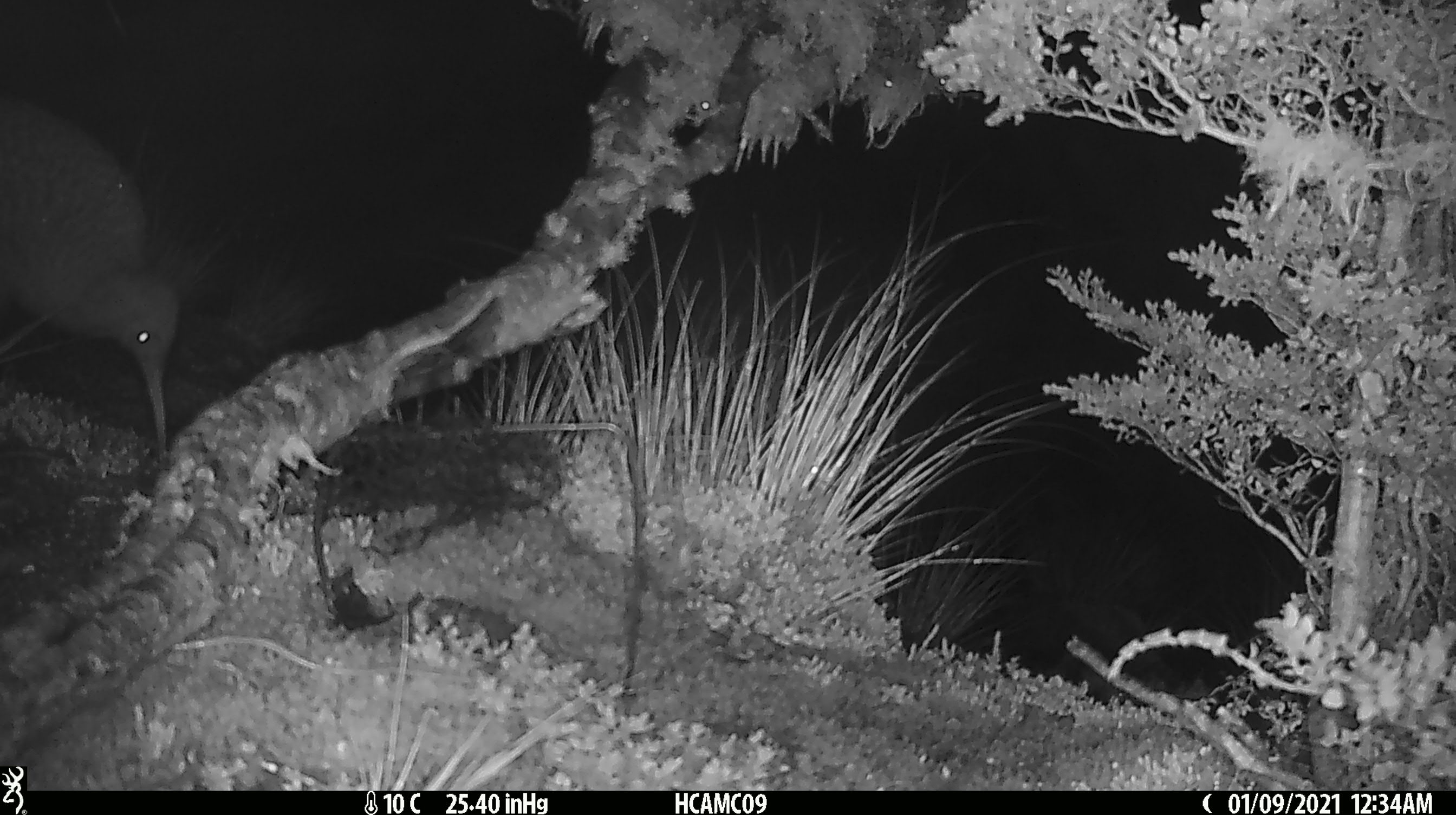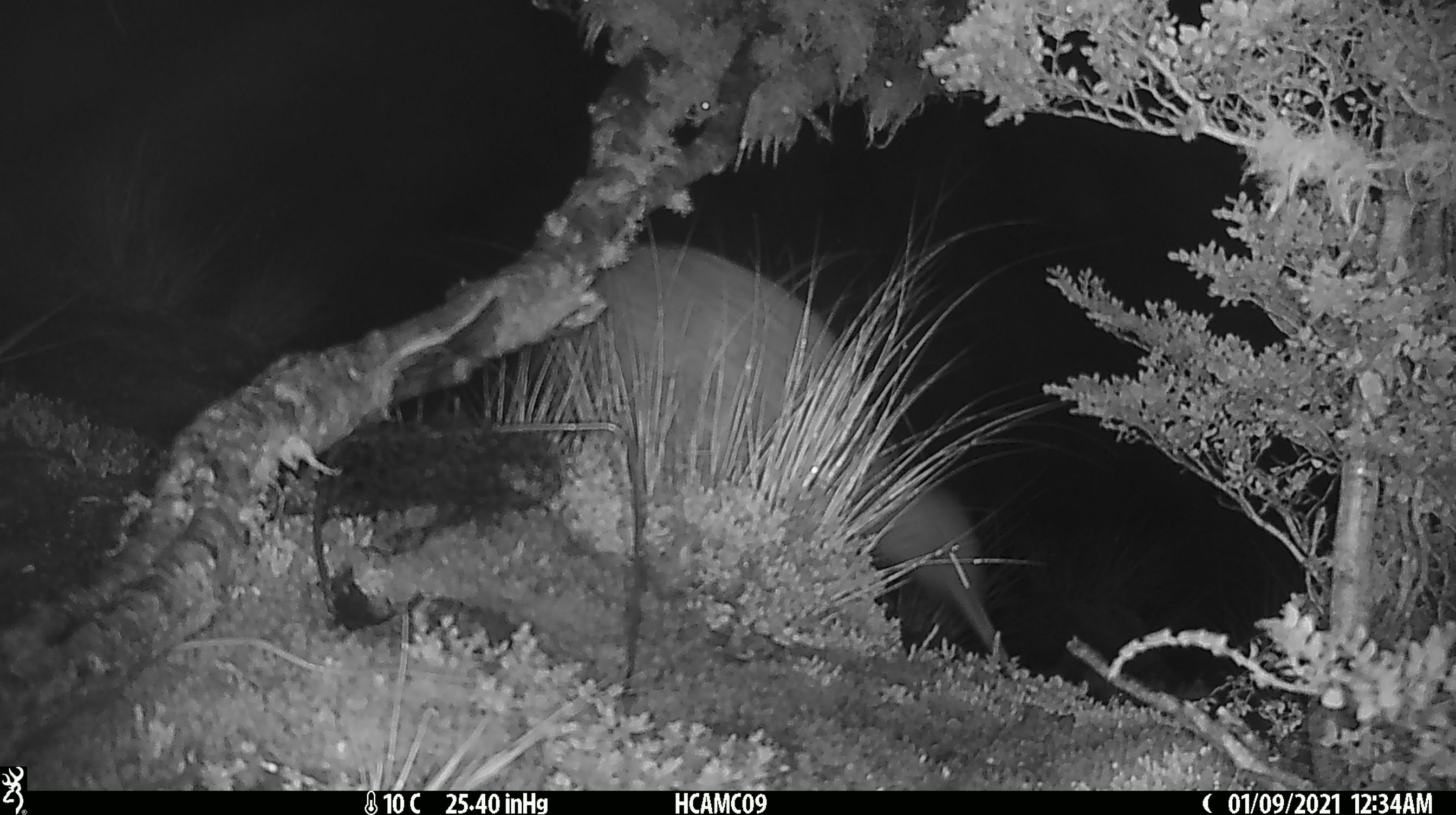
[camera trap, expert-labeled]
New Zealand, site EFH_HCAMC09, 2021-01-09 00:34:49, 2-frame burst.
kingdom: Animalia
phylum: Chordata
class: Aves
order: Apterygiformes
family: Apterygidae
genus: Apteryx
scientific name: Apteryx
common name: kiwi